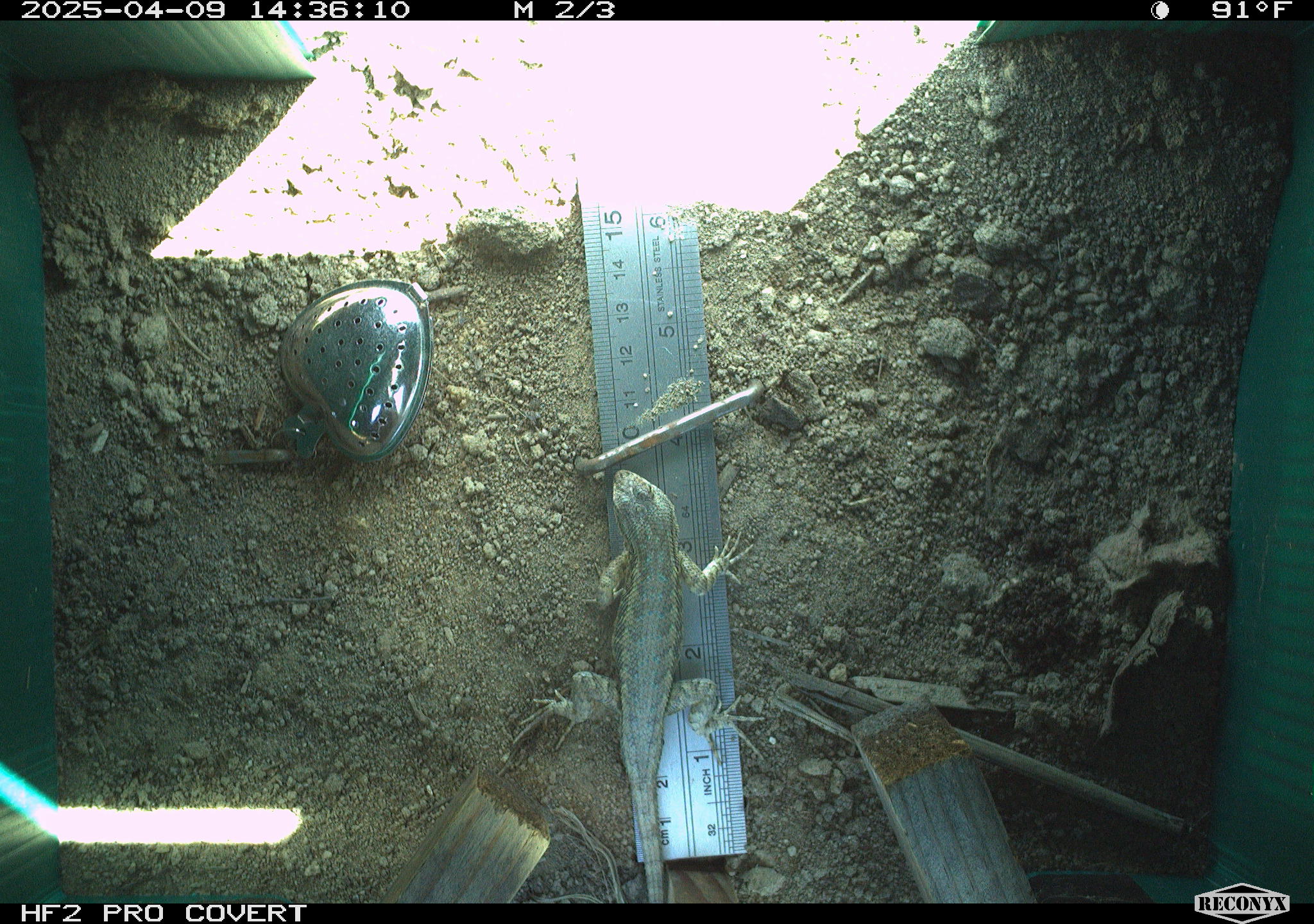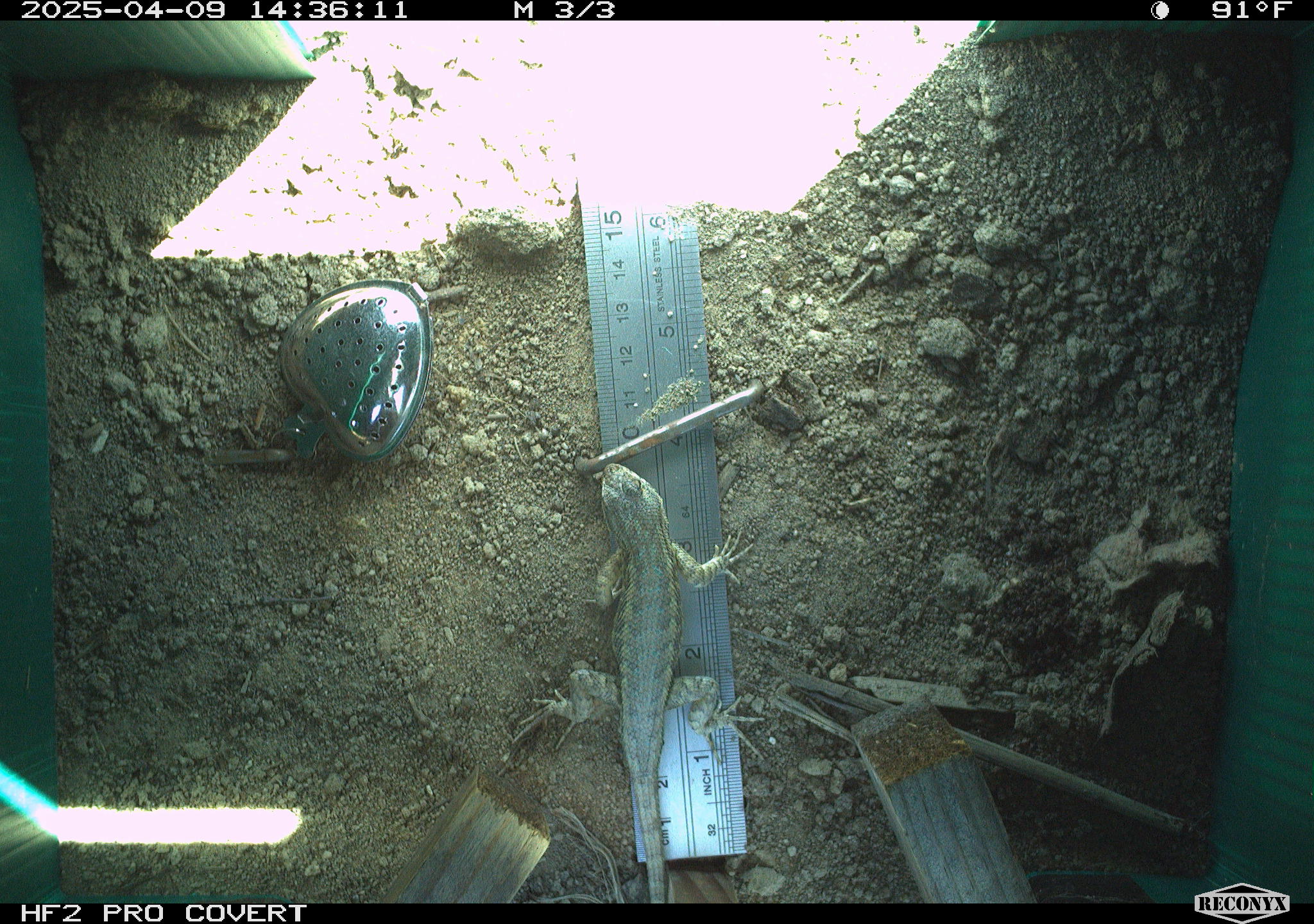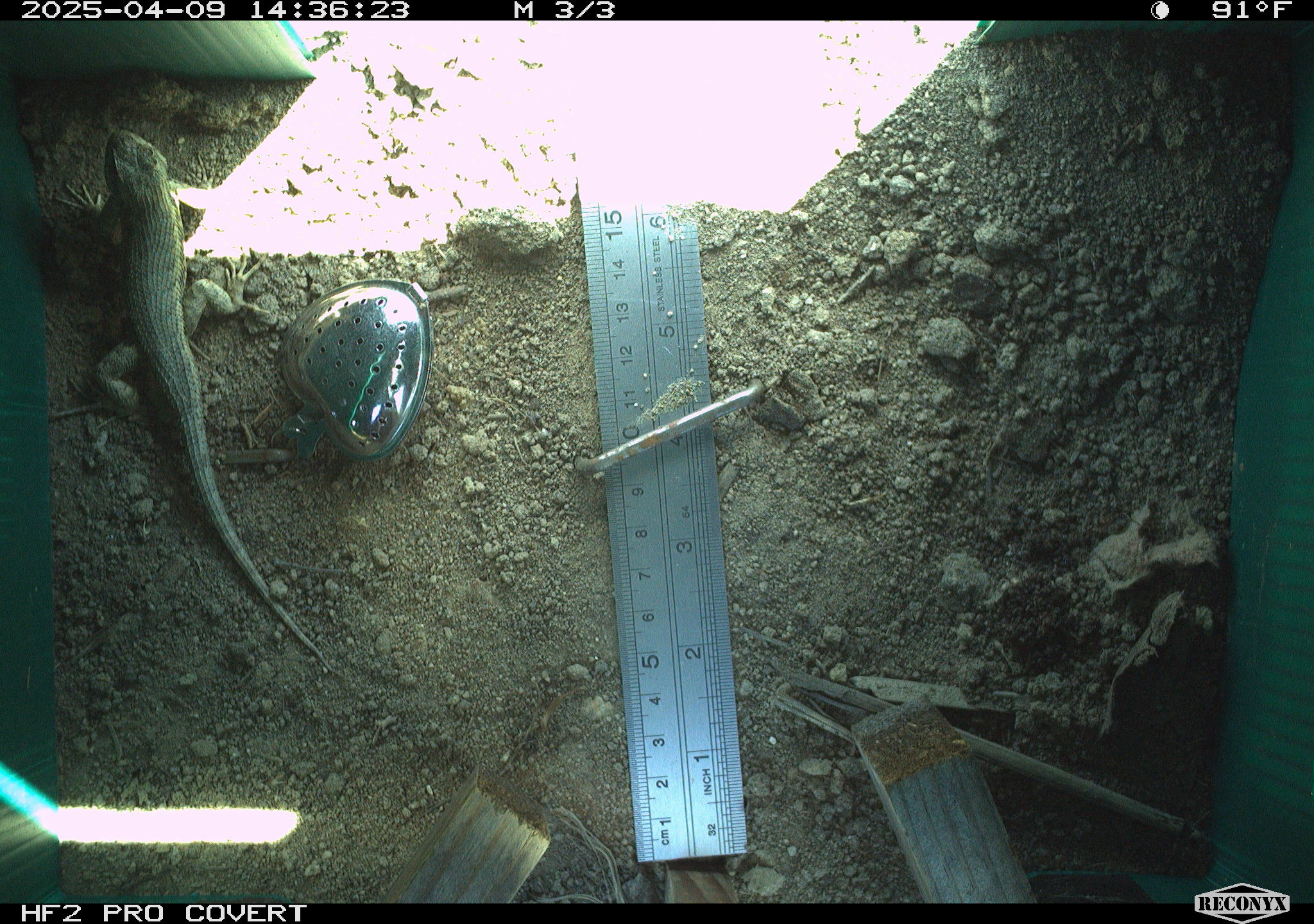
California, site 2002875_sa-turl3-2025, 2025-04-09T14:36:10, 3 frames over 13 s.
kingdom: Animalia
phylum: Chordata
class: Reptilia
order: Squamata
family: Phrynosomatidae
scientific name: Phrynosomatidae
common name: north american spiny lizards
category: sceloporus/uta species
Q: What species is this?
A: Sceloporus/uta species (north american spiny lizards) (Phrynosomatidae).